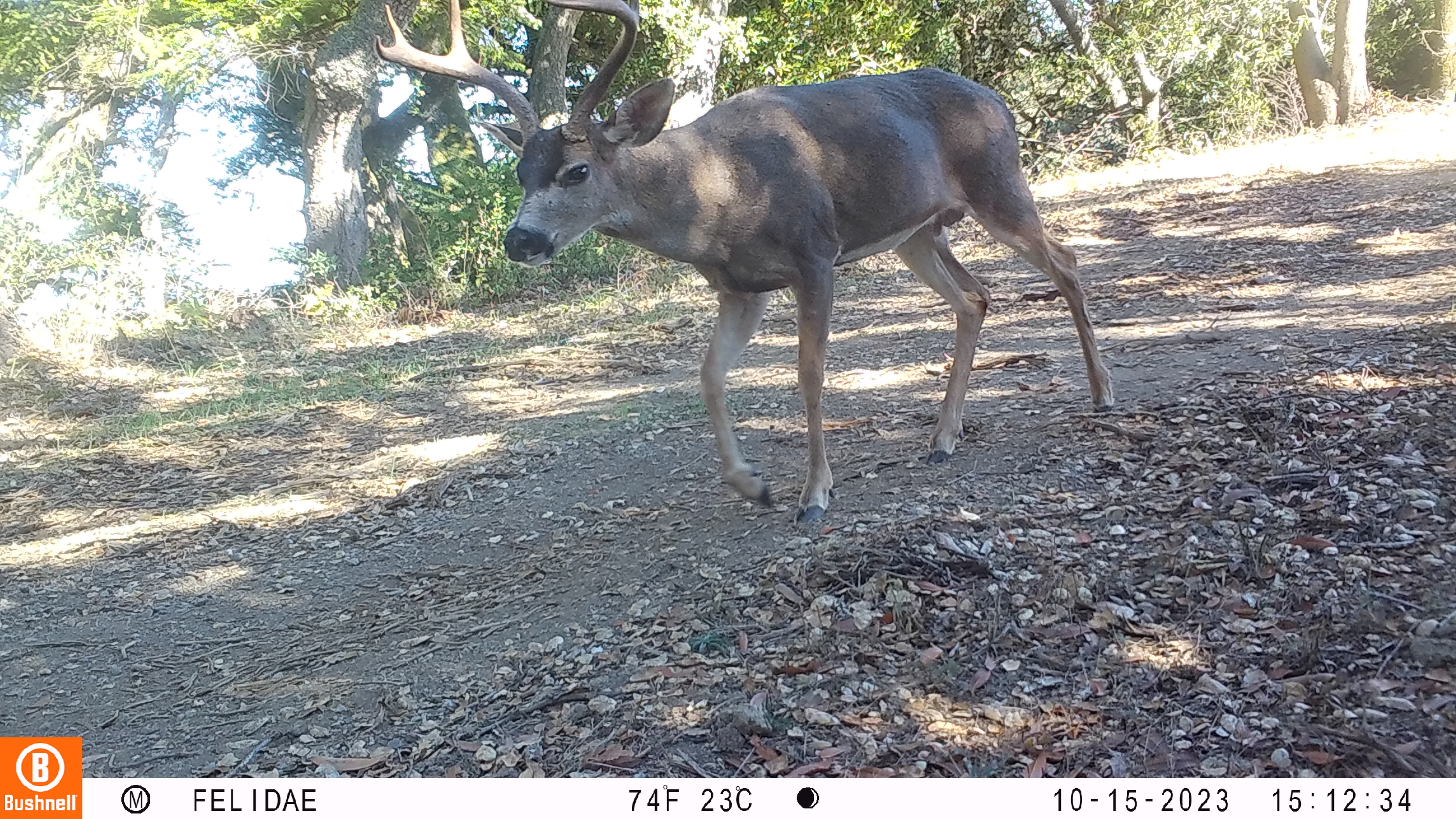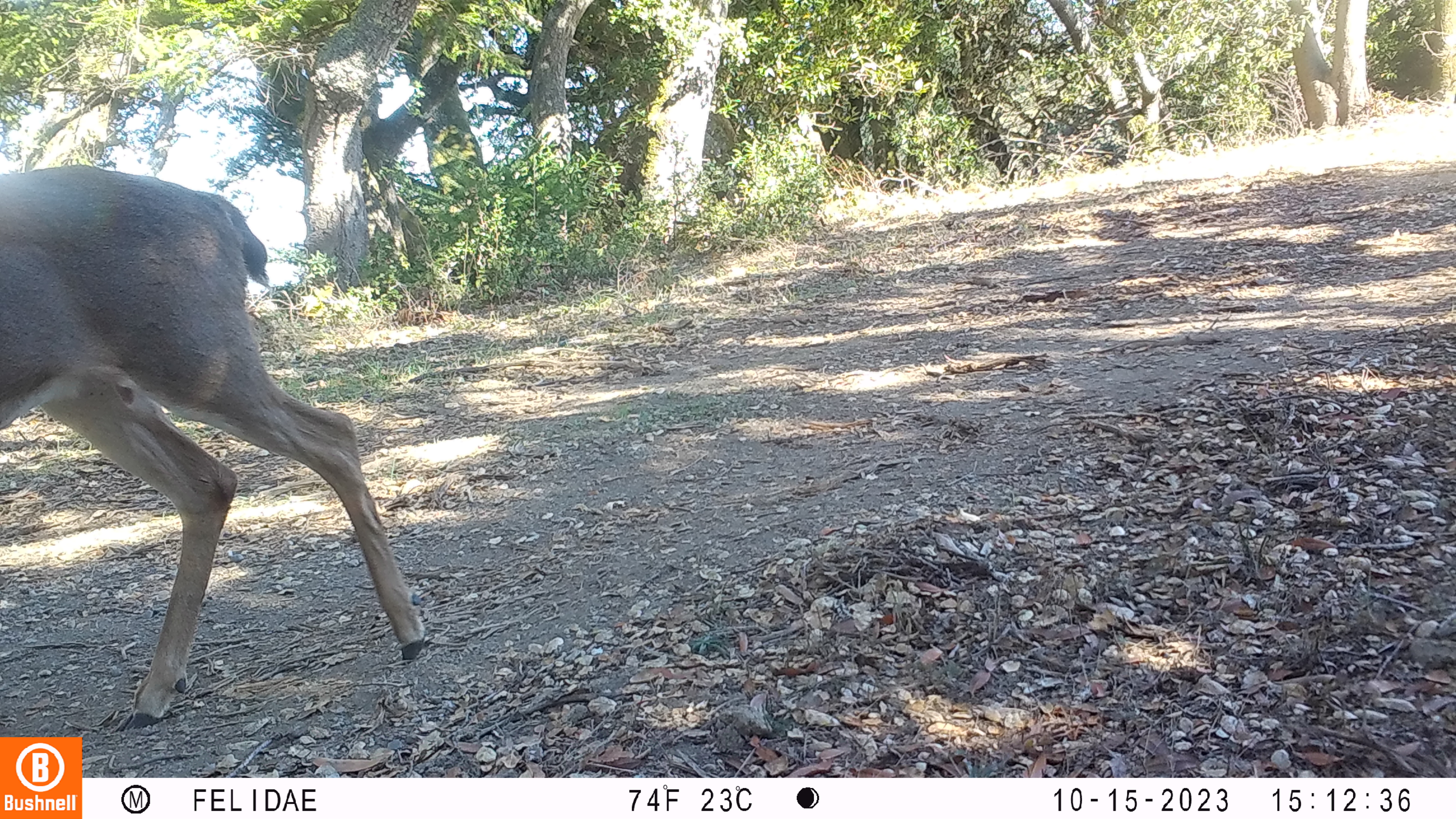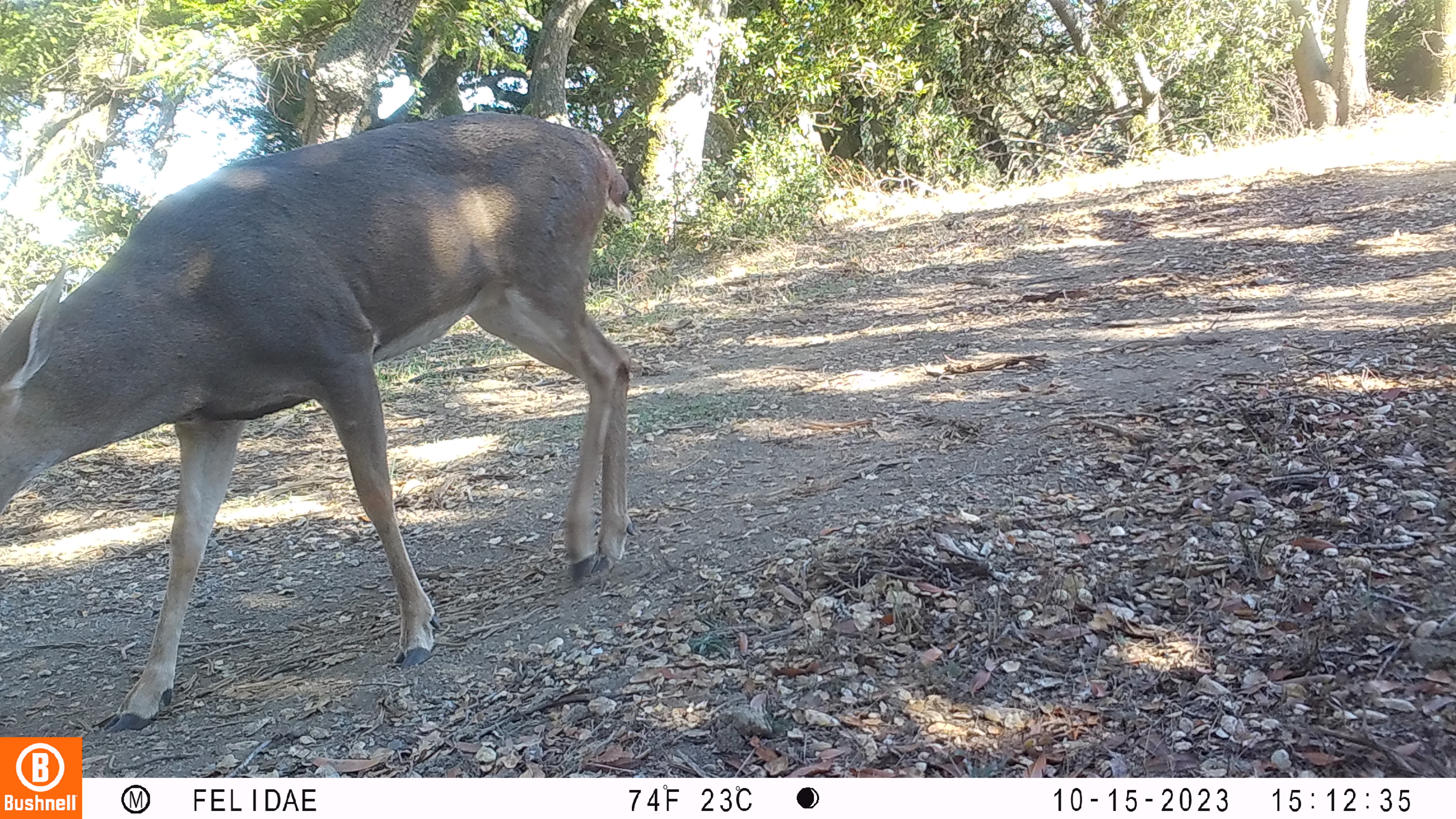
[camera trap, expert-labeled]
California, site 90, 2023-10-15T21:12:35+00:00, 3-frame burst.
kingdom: Animalia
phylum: Chordata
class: Mammalia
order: Artiodactyla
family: Cervidae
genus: Odocoileus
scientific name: Odocoileus hemionus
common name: mule deer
Mule deer (Odocoileus hemionus).